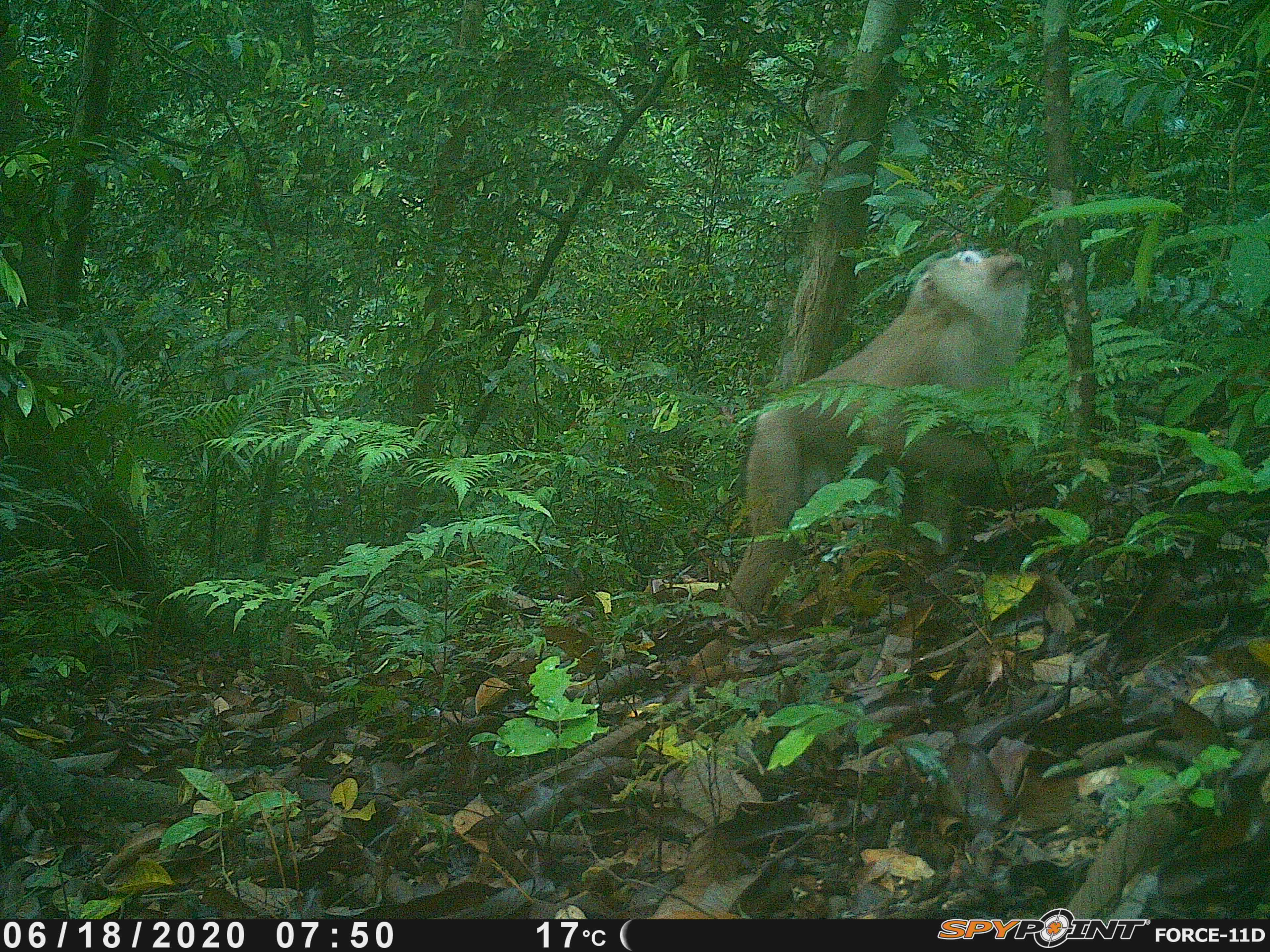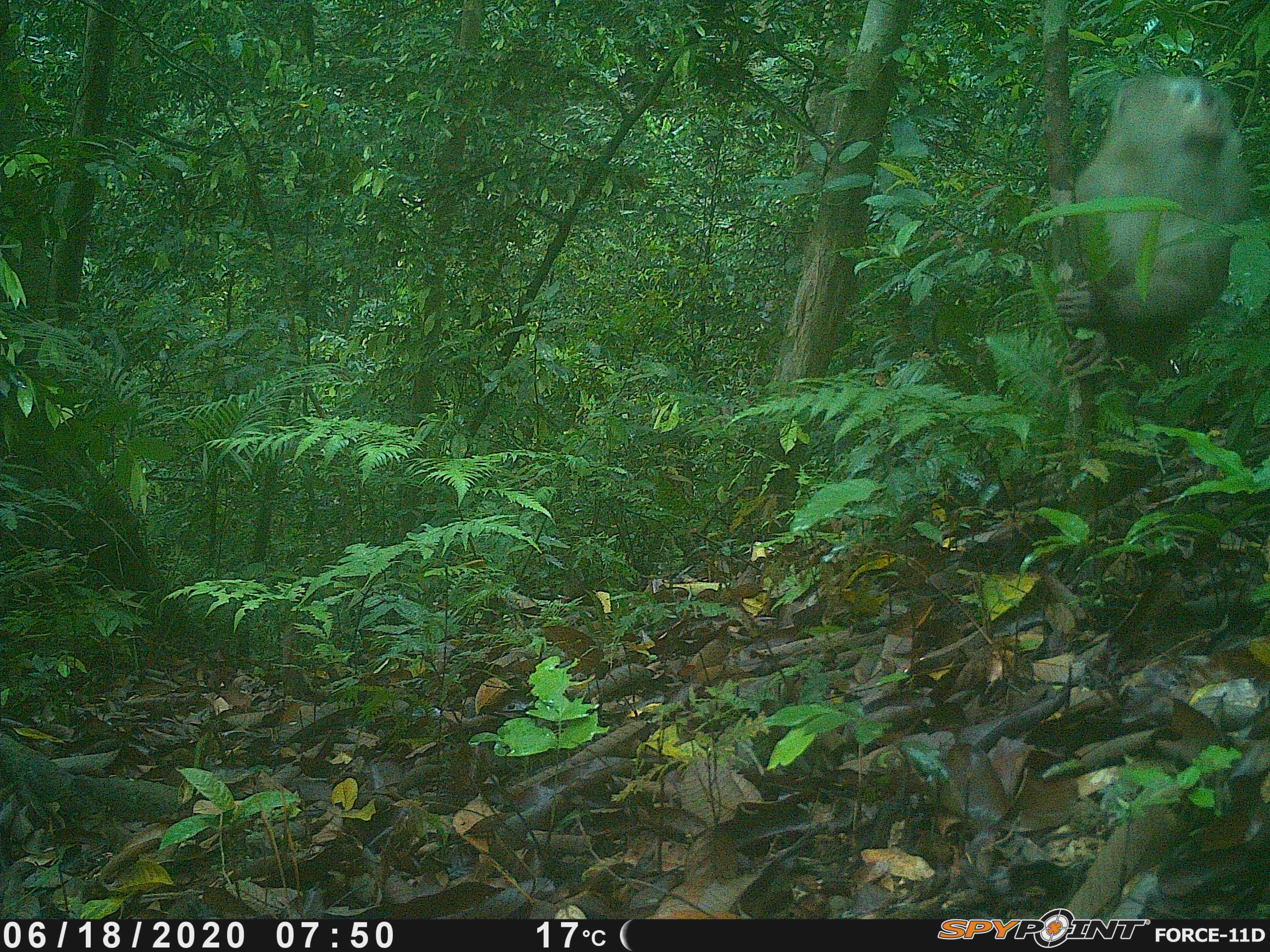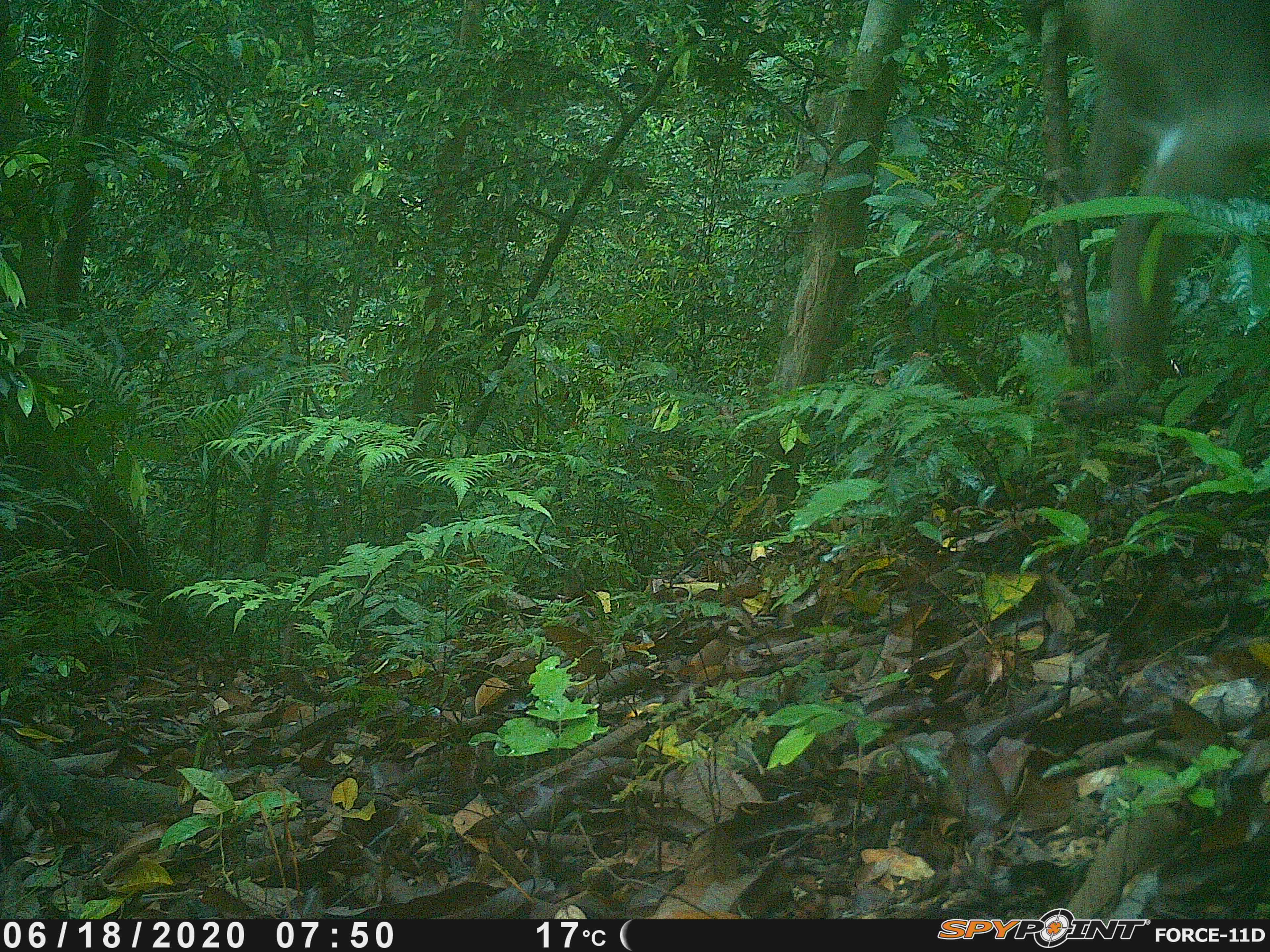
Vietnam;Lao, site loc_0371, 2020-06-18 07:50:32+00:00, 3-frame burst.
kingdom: Animalia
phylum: Chordata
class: Mammalia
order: Primates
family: Cercopithecidae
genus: Macaca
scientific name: Macaca nemestrina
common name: pig-tailed macaque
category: pig tailed macaque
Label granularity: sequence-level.